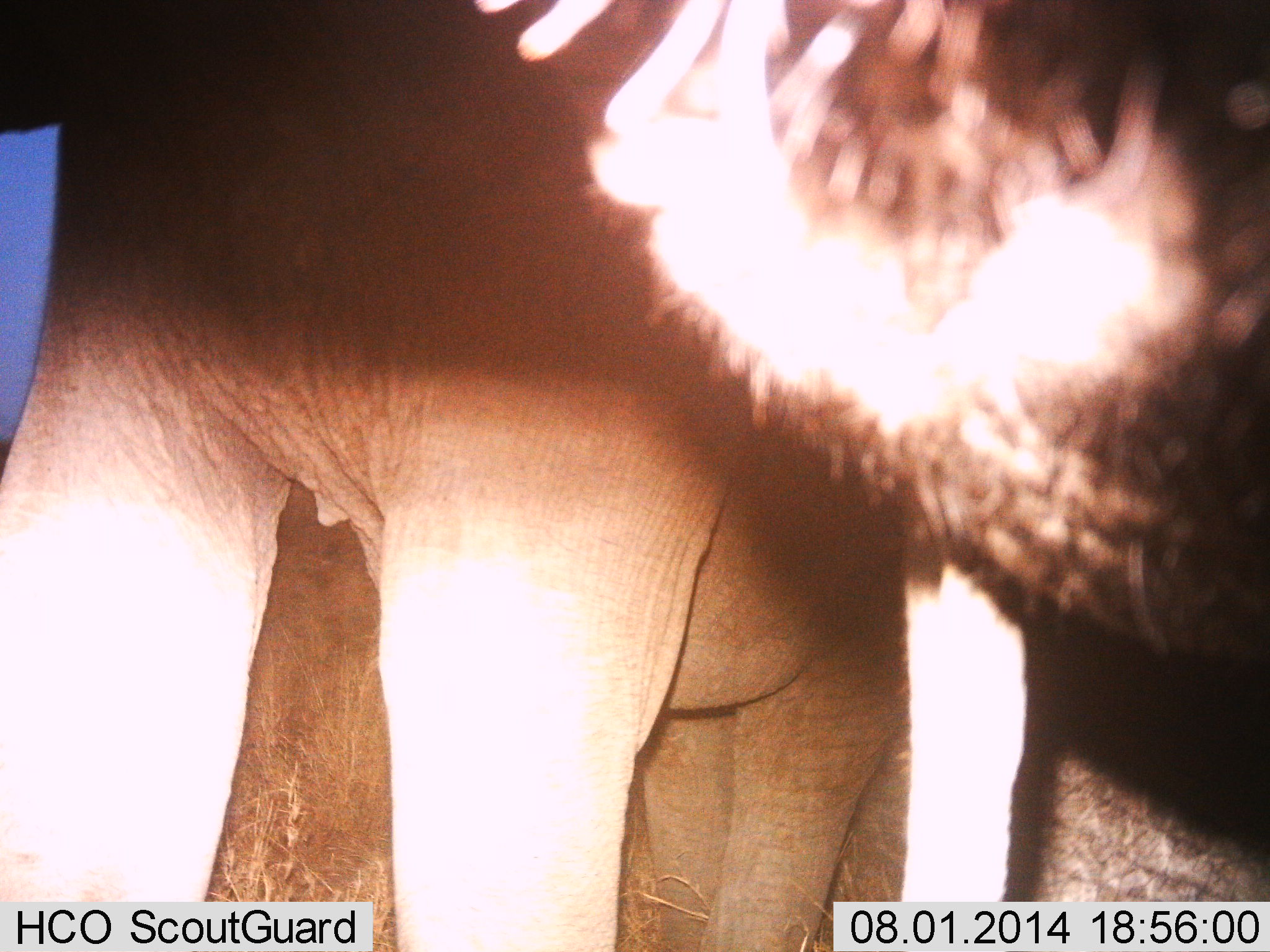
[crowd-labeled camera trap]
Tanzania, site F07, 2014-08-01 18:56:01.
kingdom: Animalia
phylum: Chordata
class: Mammalia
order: Proboscidea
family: Elephantidae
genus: Loxodonta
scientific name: Loxodonta africana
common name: african bush elephant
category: elephant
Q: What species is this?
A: Elephant (african bush elephant) (Loxodonta africana).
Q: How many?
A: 1.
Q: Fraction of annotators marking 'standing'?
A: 90%.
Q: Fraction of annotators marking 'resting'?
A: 0%.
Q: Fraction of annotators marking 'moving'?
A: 0%.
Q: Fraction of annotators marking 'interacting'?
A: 30%.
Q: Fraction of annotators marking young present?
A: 10%.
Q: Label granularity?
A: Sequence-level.